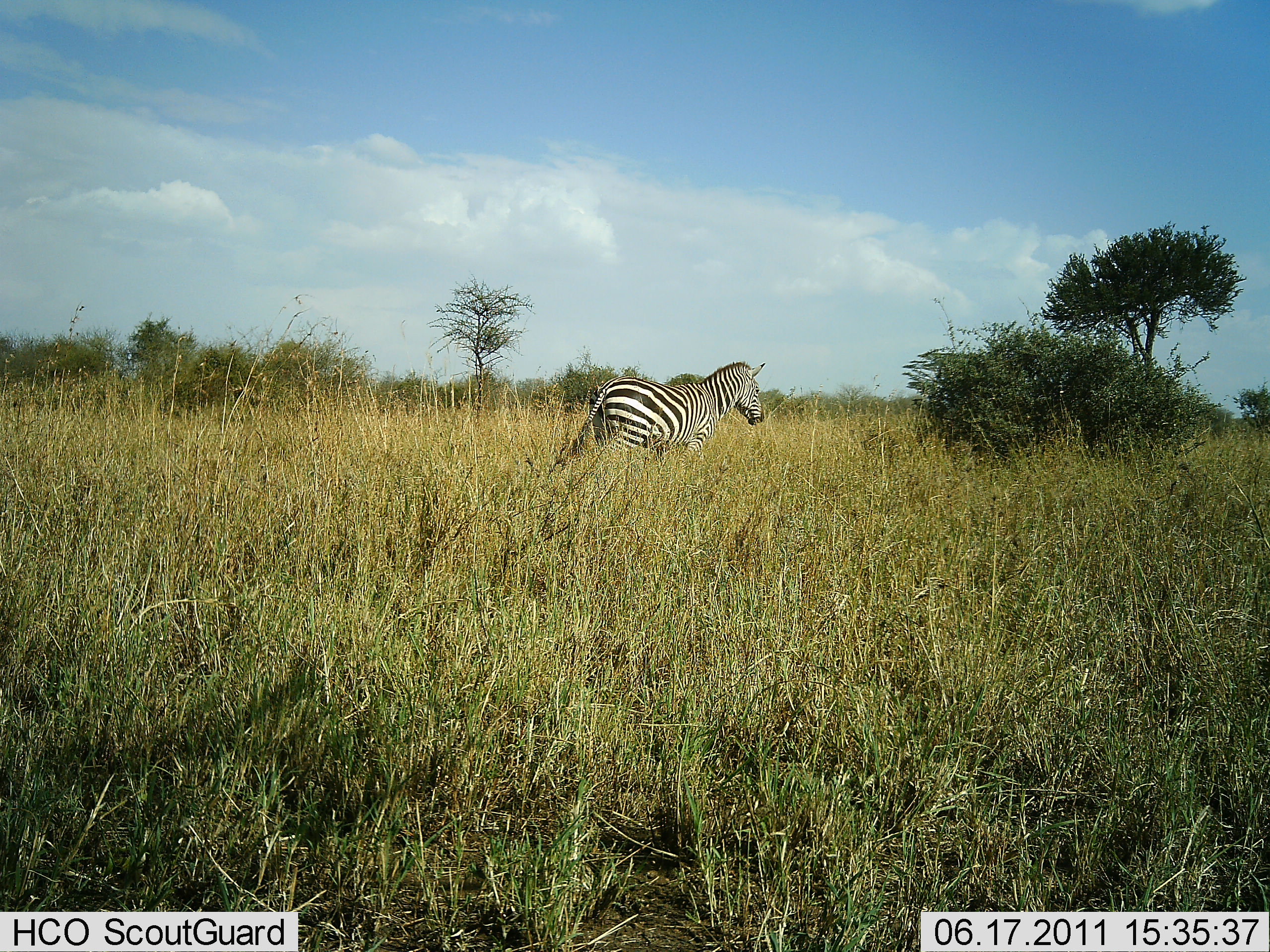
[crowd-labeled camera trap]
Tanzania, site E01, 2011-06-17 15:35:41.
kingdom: Animalia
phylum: Chordata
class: Mammalia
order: Perissodactyla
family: Equidae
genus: Equus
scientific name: Equus quagga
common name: plains zebra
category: zebra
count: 1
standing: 55%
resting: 0%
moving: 45%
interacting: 0%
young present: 0%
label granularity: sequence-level